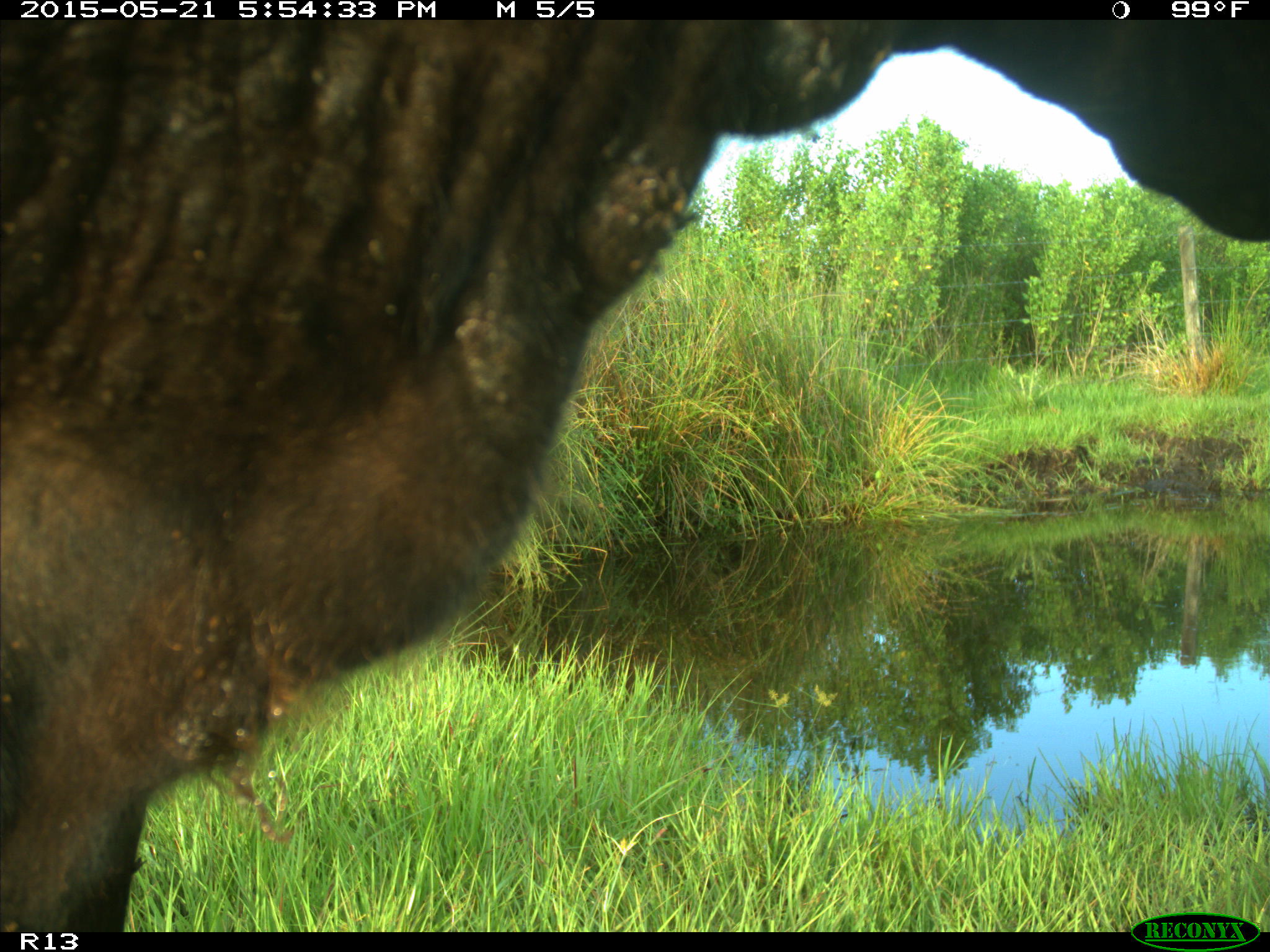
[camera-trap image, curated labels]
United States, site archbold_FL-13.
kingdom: Animalia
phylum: Chordata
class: Mammalia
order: Artiodactyla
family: Bovidae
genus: Bos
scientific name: Bos taurus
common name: domestic cow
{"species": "Bos taurus (domestic cow)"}